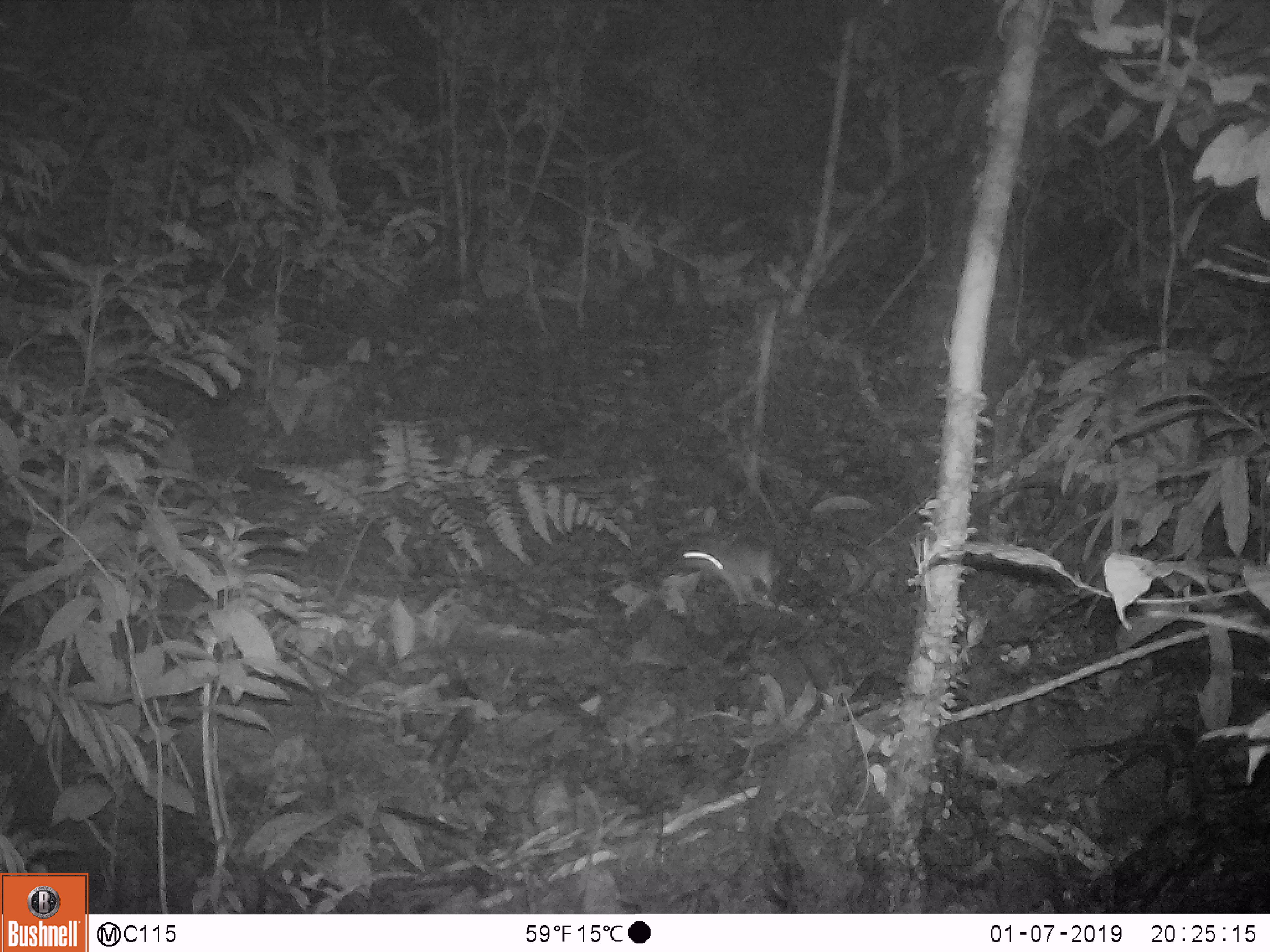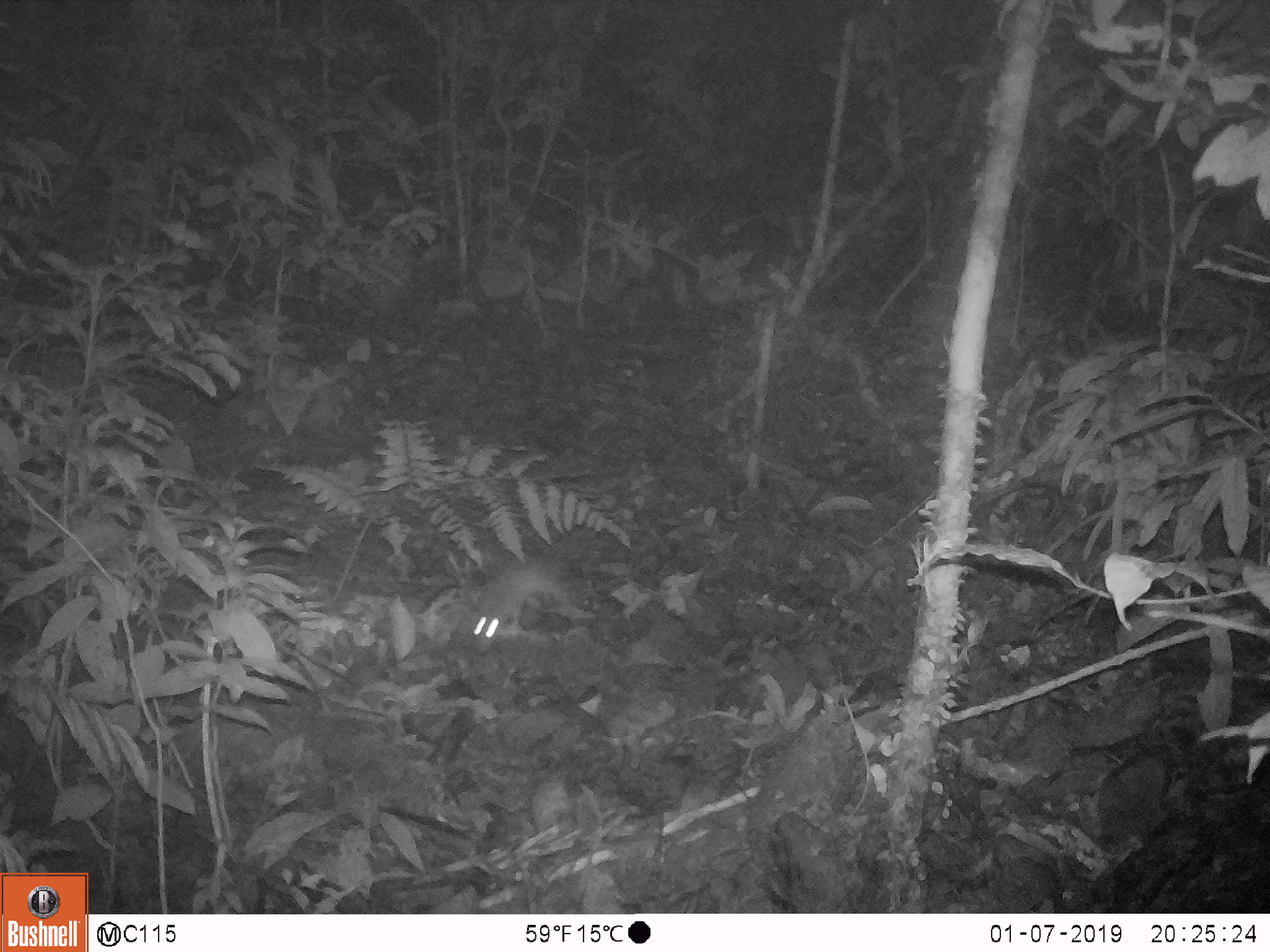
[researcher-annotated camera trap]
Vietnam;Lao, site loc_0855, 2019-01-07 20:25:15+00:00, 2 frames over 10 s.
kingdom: Animalia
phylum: Chordata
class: Mammalia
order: Rodentia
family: Muridae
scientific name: Muridae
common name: old-world mice and rats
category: unidentified murid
Unidentified murid (old-world mice and rats) (Muridae). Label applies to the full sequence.